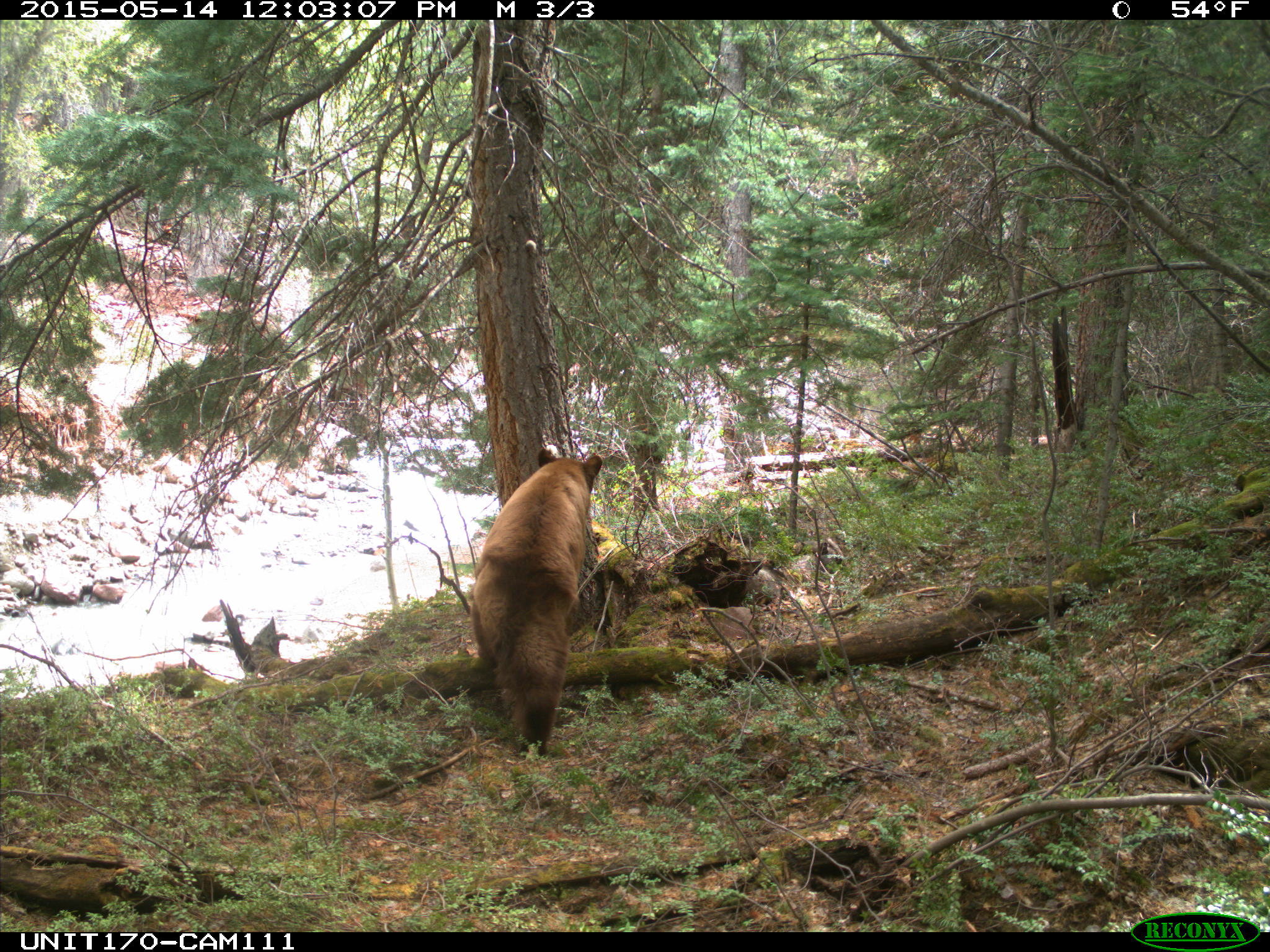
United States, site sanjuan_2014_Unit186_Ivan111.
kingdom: Animalia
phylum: Chordata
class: Mammalia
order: Carnivora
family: Ursidae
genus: Ursus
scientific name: Ursus americanus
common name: american black bear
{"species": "Ursus americanus (american black bear)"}